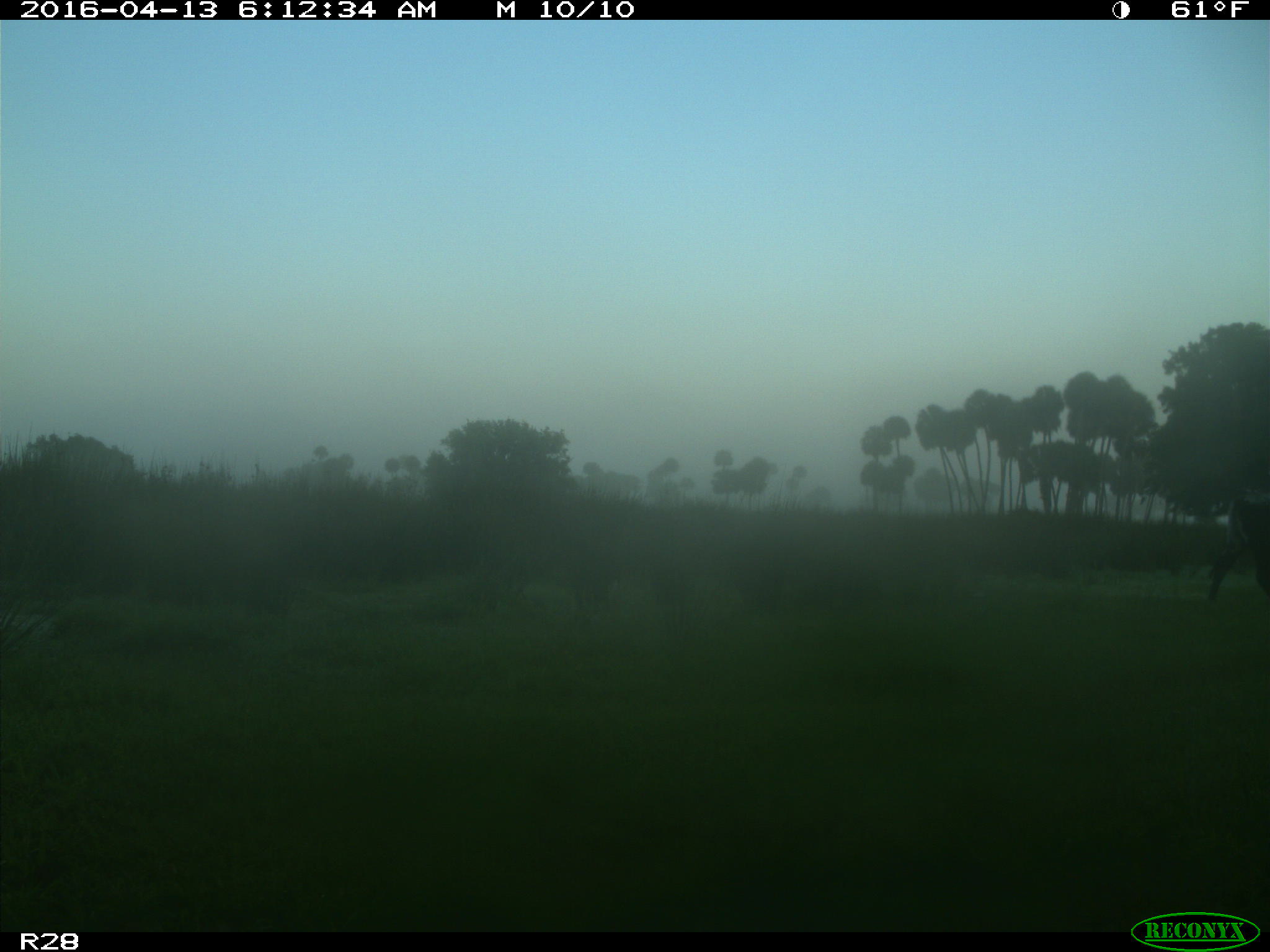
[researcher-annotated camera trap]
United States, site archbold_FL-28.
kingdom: Animalia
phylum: Chordata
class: Mammalia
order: Artiodactyla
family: Bovidae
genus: Bos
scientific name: Bos taurus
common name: domestic cow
Bos taurus (domestic cow).